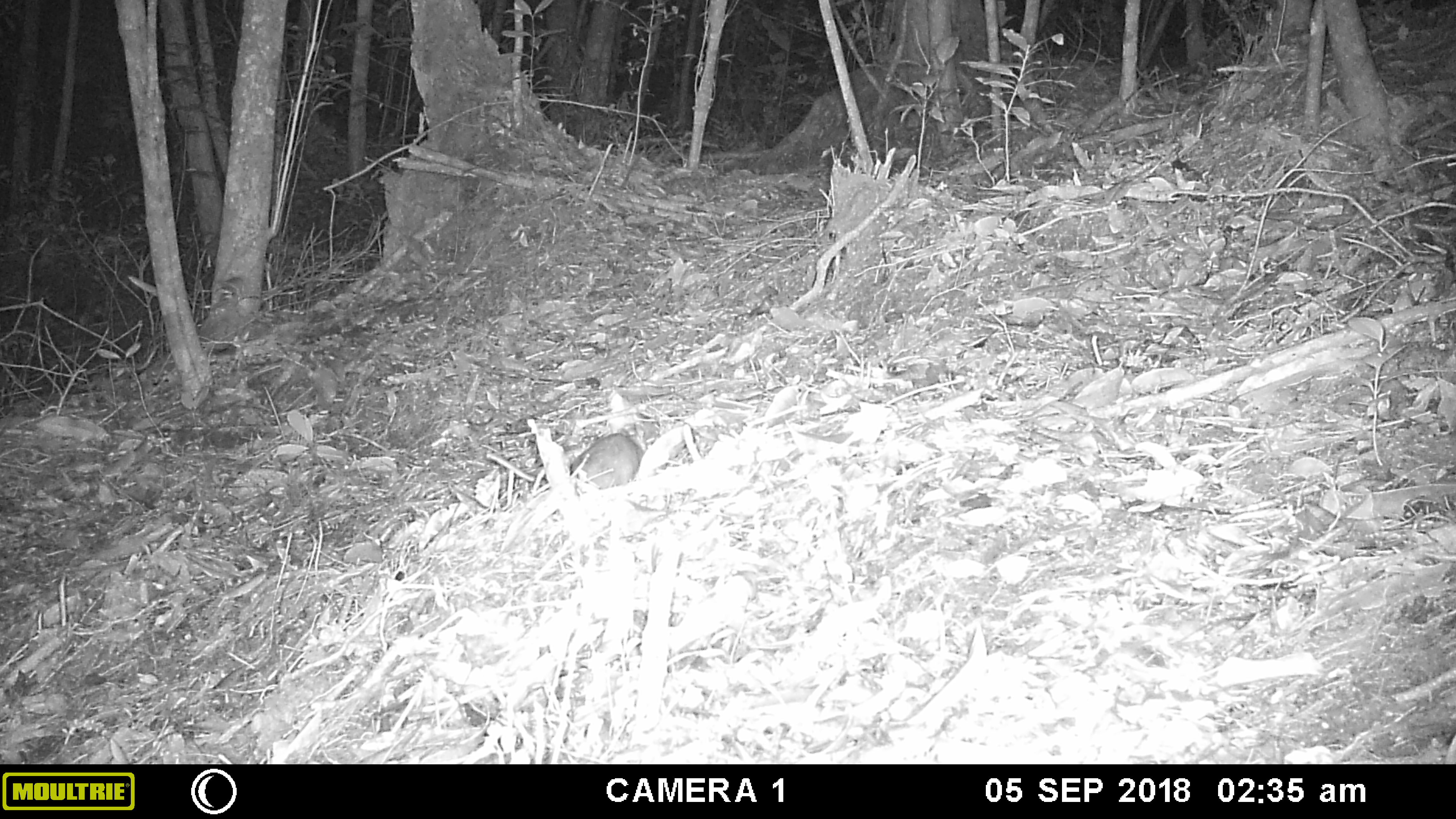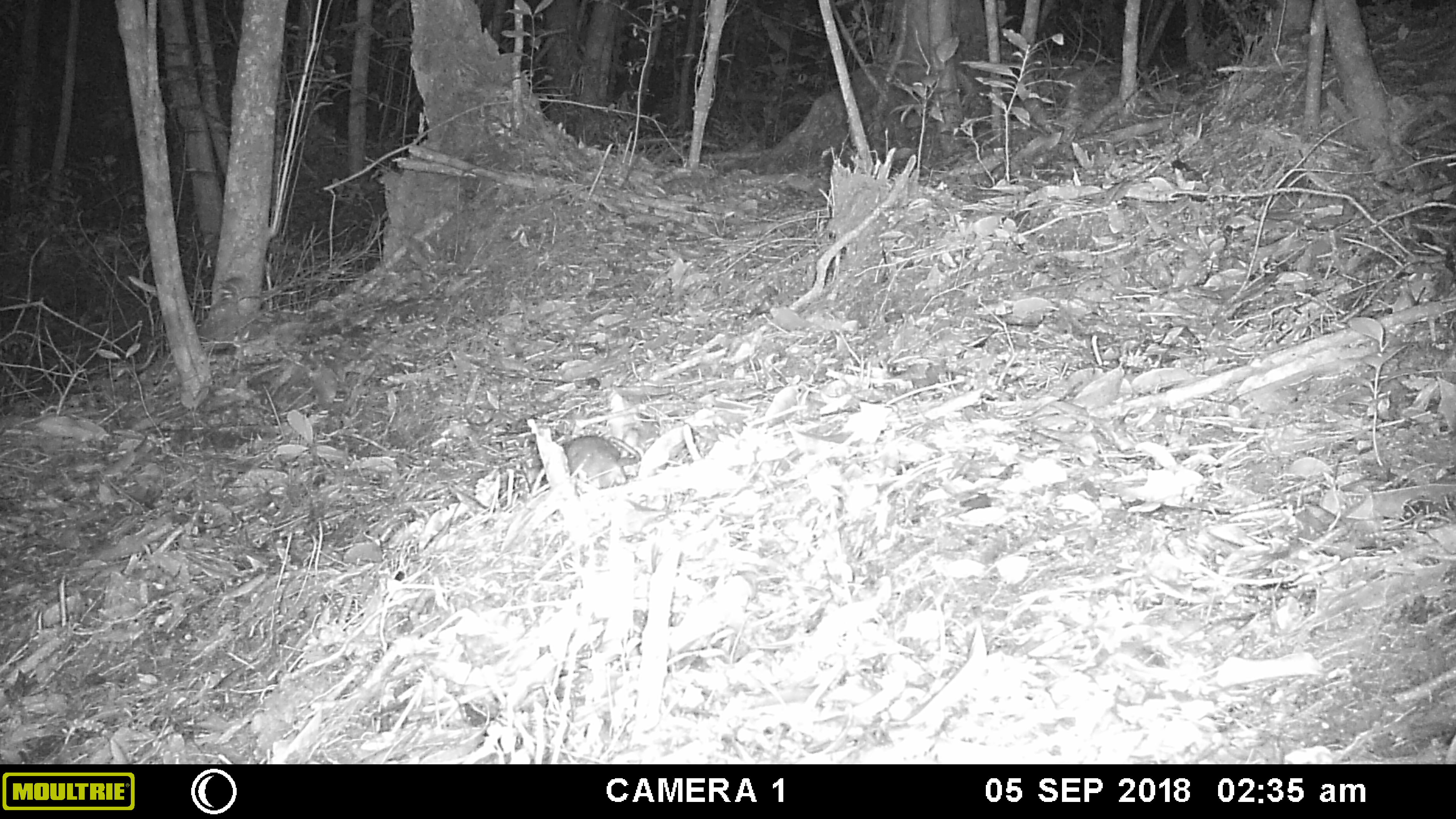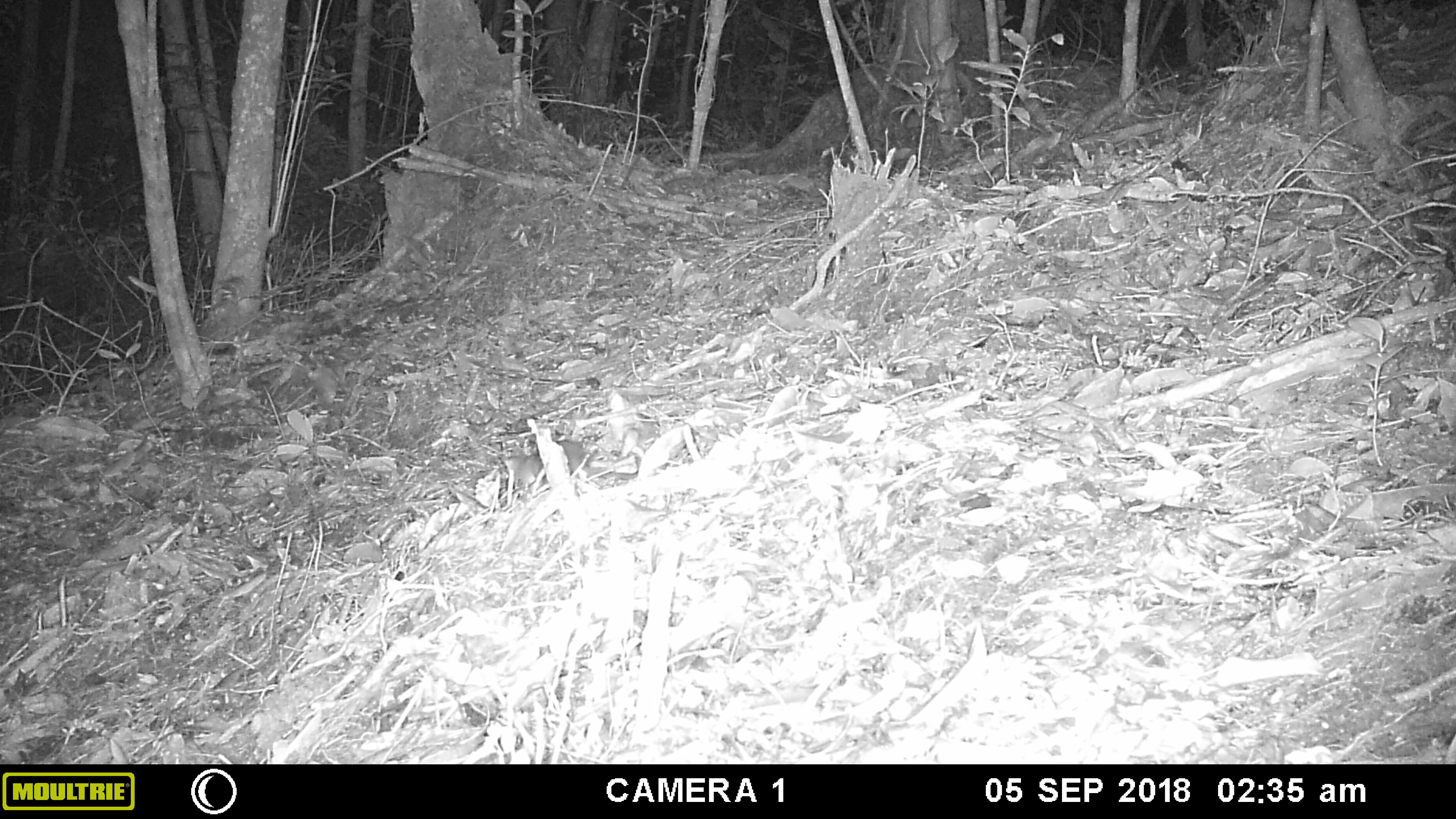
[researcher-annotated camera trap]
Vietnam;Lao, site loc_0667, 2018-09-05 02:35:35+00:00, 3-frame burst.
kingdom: Animalia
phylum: Chordata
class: Mammalia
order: Rodentia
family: Muridae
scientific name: Muridae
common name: old-world mice and rats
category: unidentified murid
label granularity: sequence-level